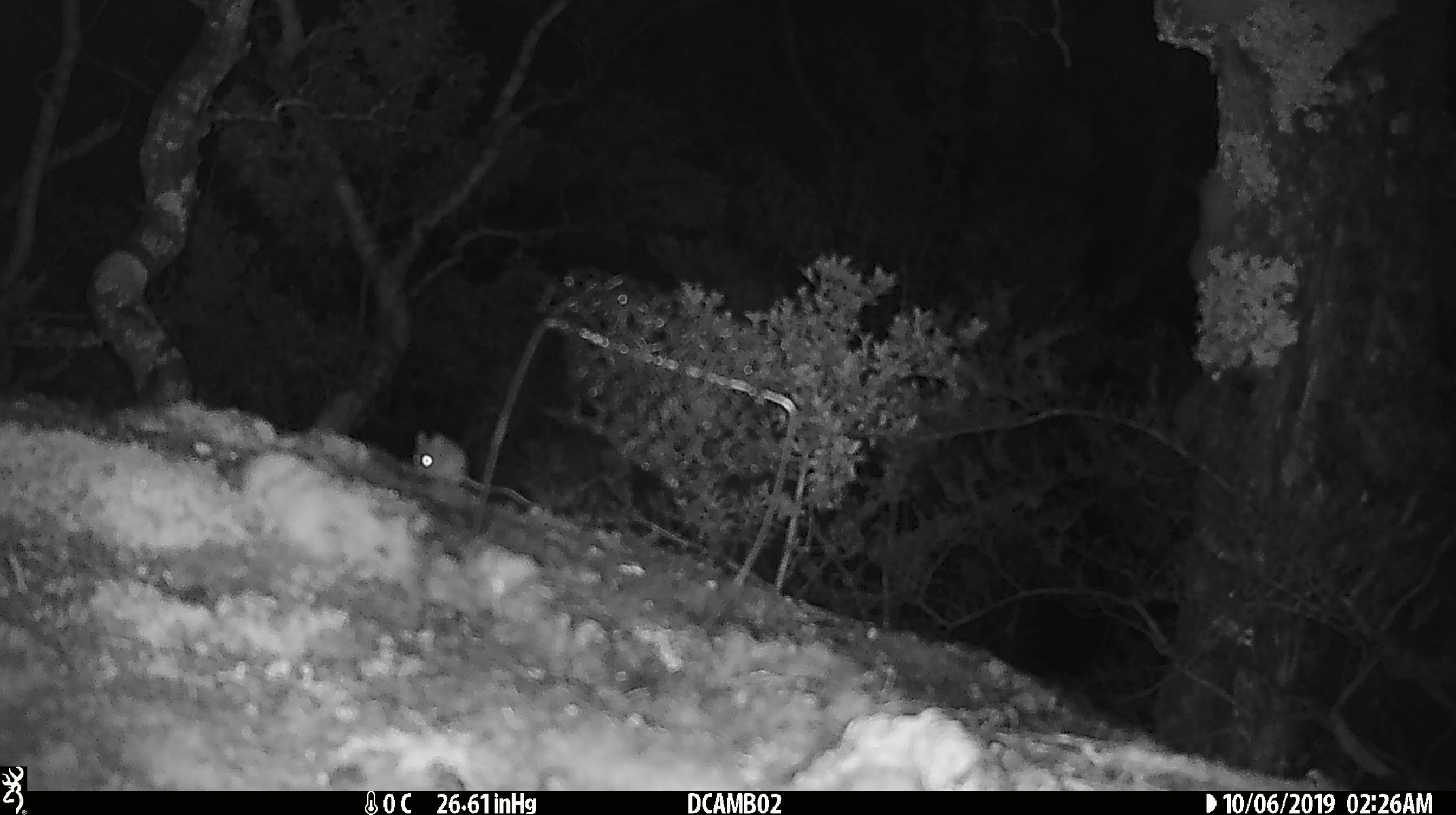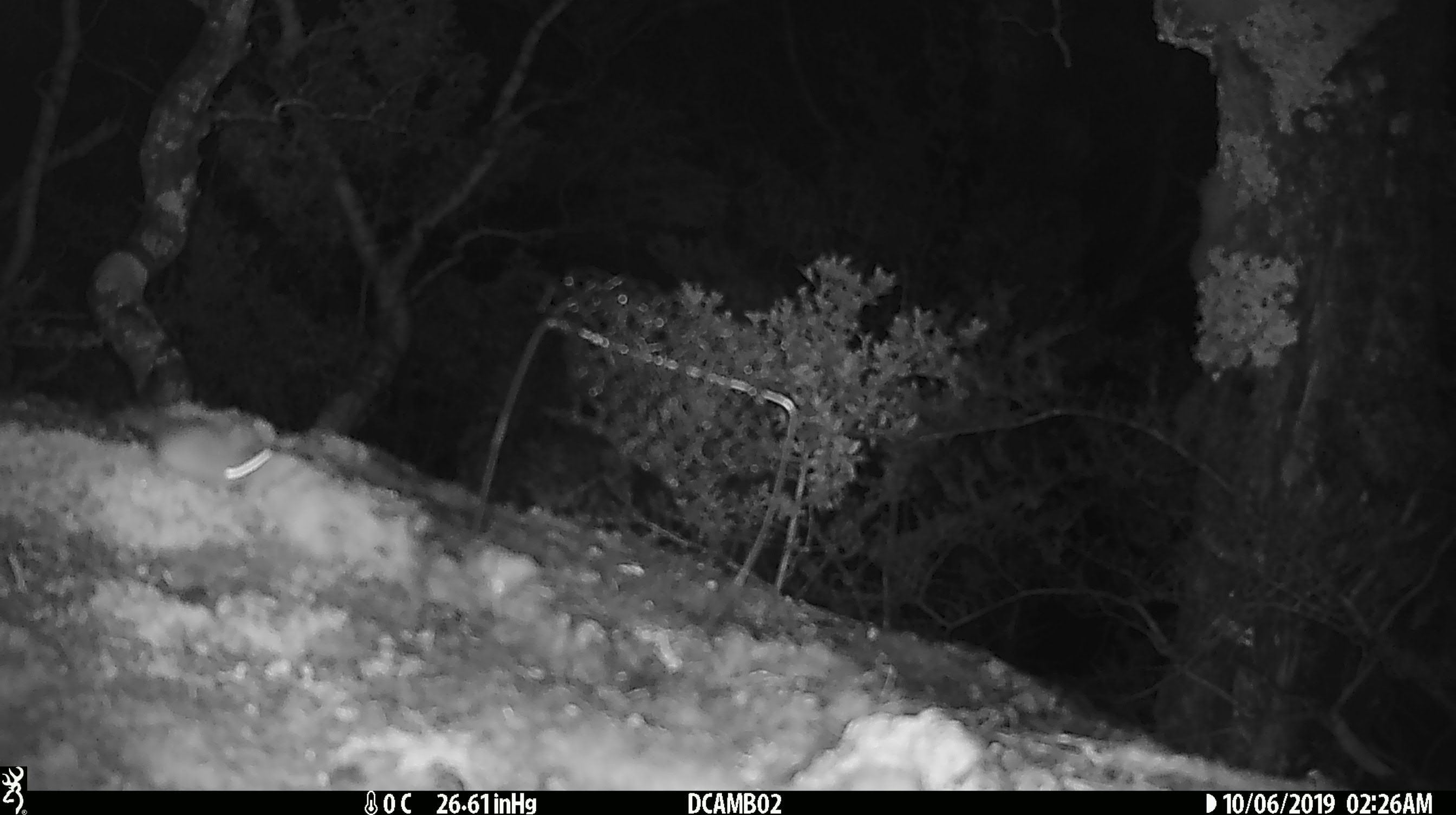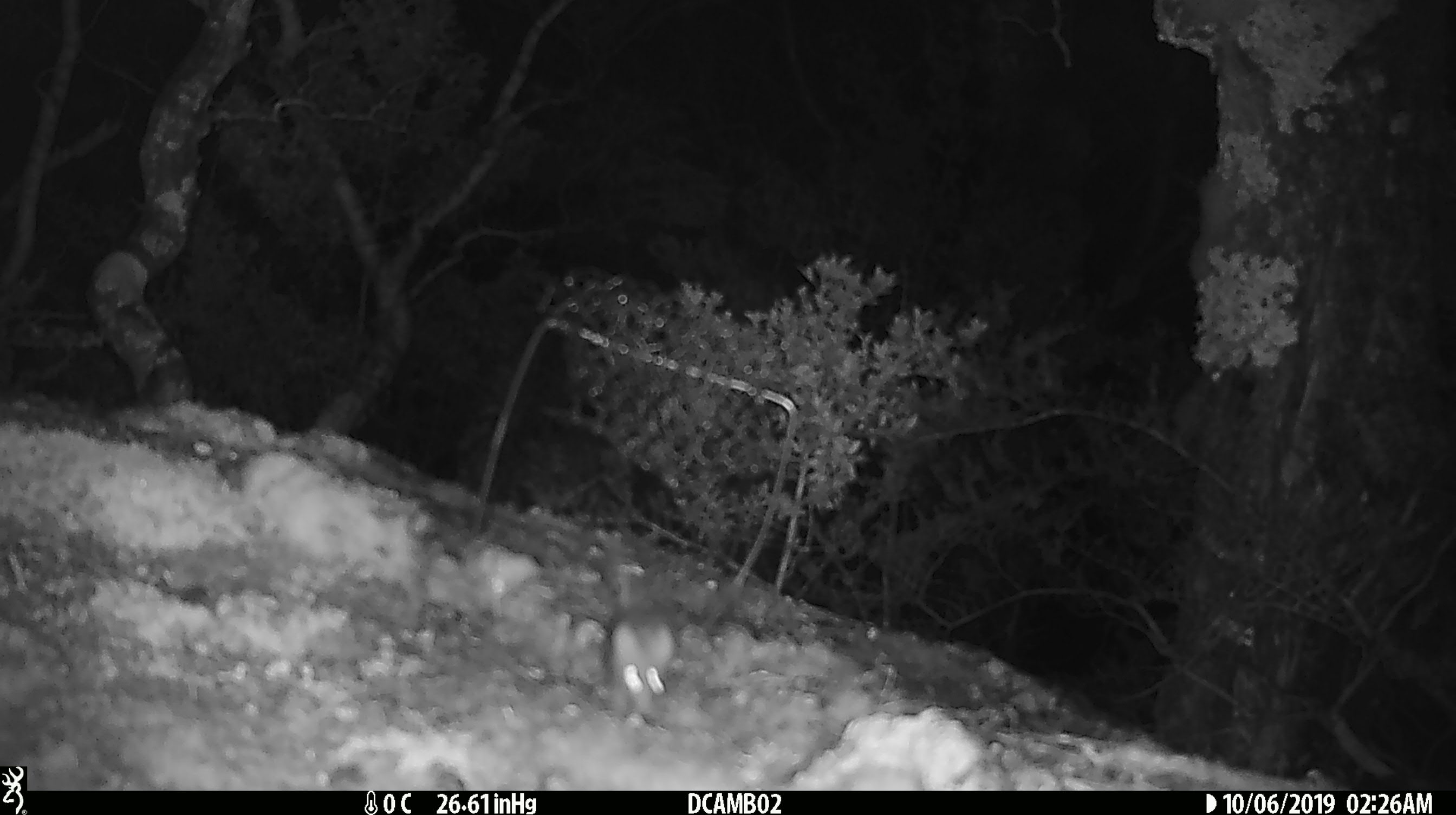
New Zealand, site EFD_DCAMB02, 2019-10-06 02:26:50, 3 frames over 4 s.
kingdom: Animalia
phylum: Chordata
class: Mammalia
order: Rodentia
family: Muridae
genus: Mus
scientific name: Mus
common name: mouse